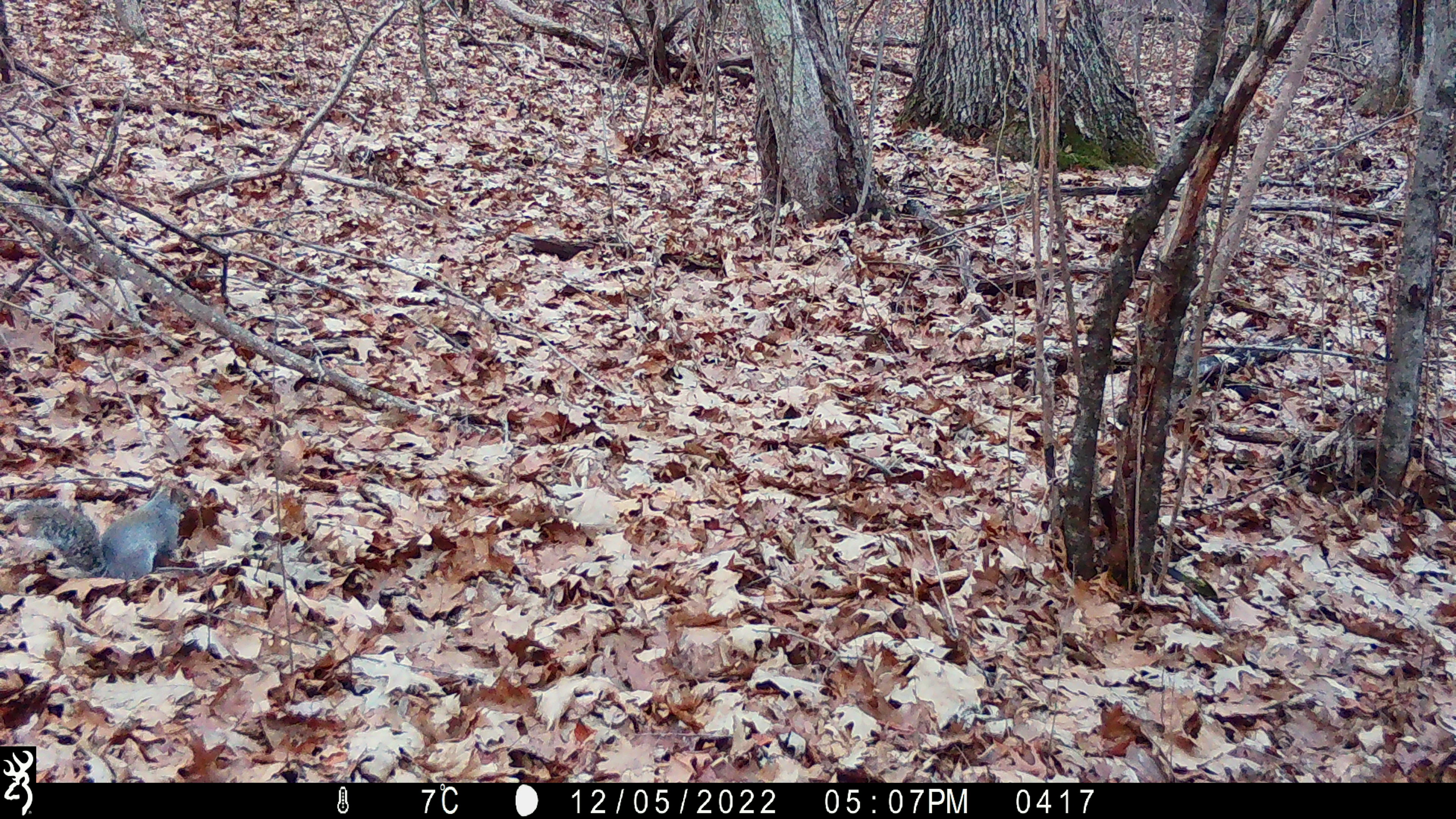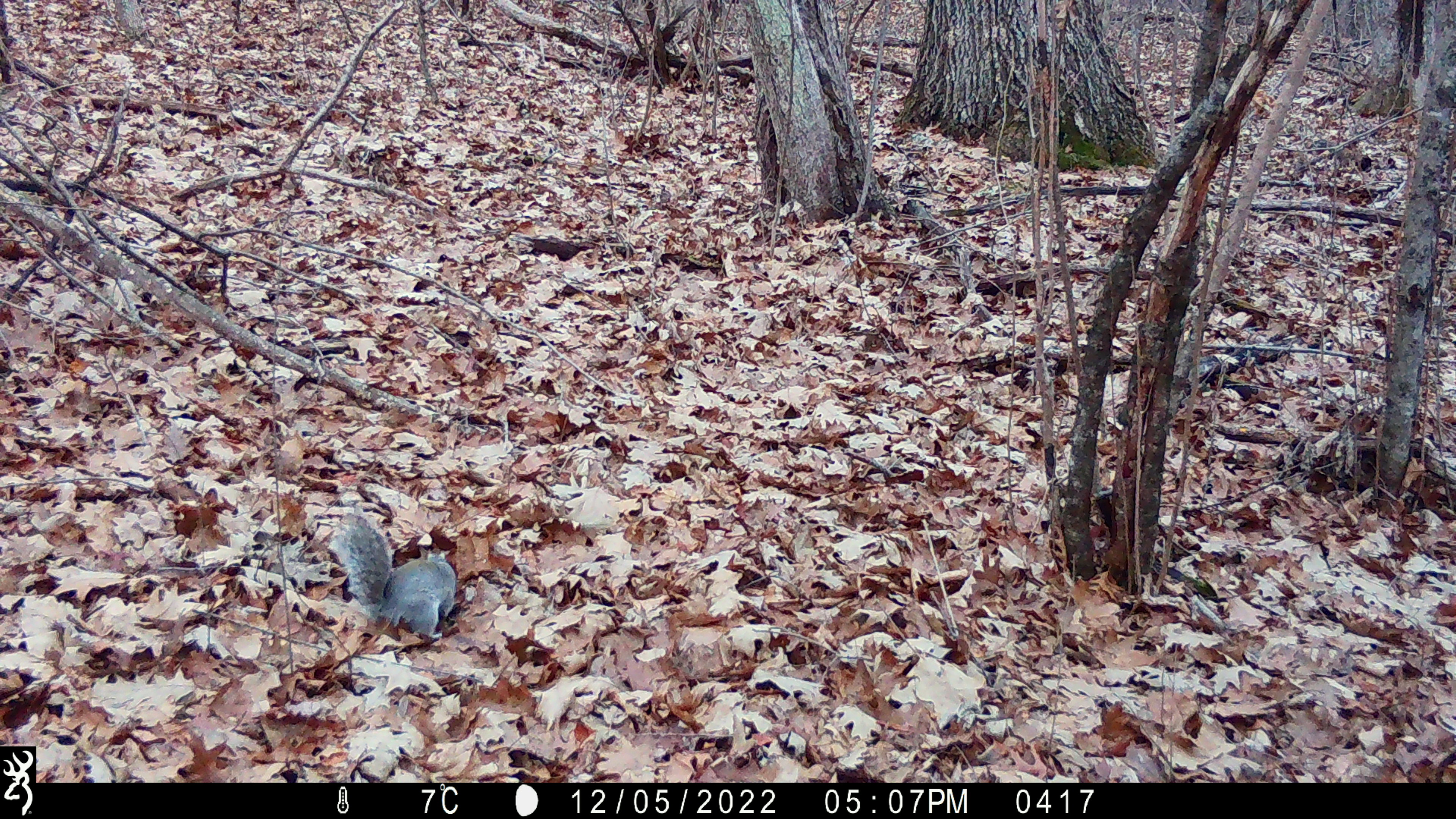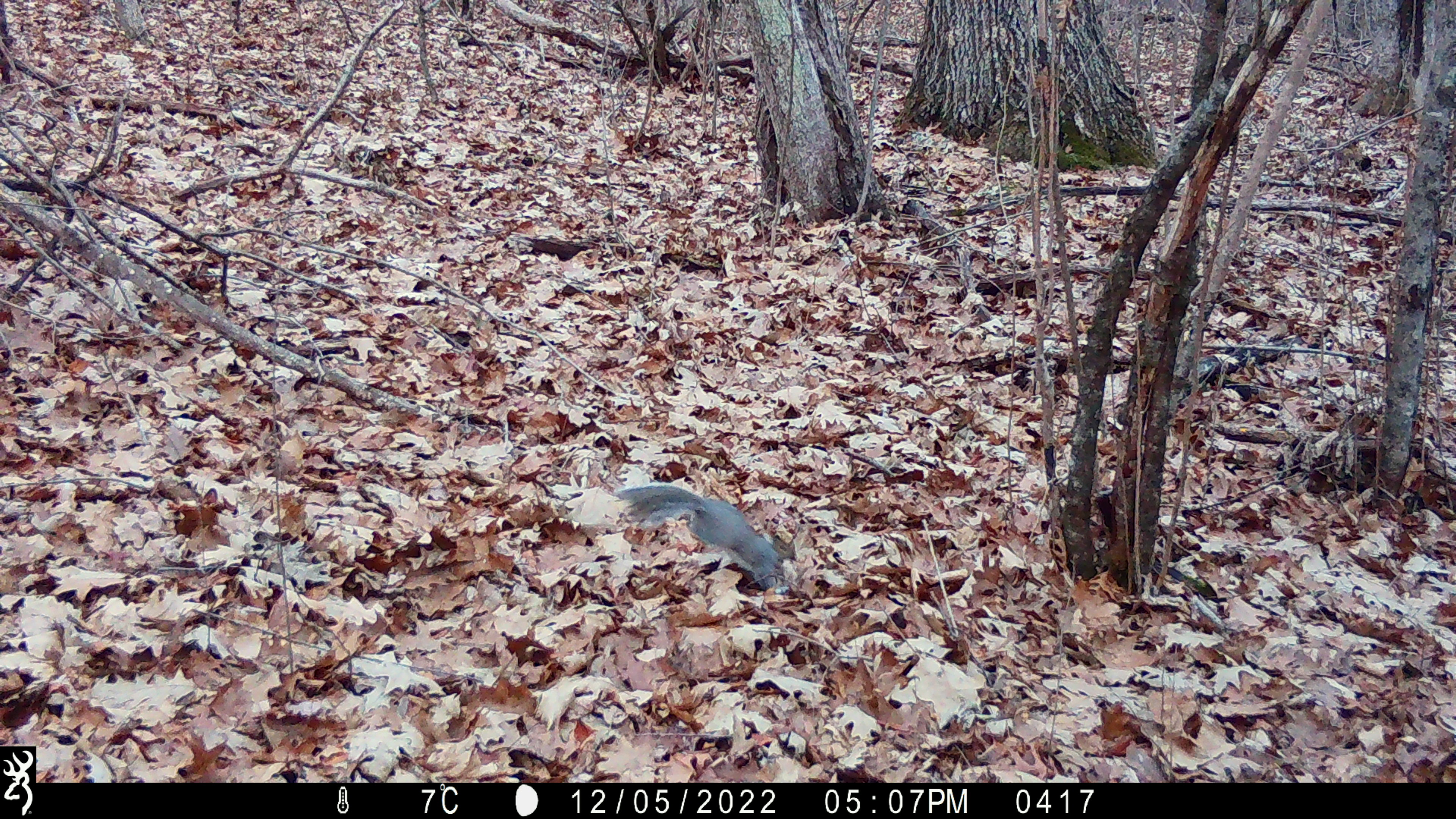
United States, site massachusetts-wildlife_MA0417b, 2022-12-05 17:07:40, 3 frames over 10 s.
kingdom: Animalia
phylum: Chordata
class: Mammalia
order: Rodentia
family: Sciuridae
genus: Sciurus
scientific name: Sciurus carolinensis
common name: gray squirrel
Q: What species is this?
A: Gray squirrel (Sciurus carolinensis).